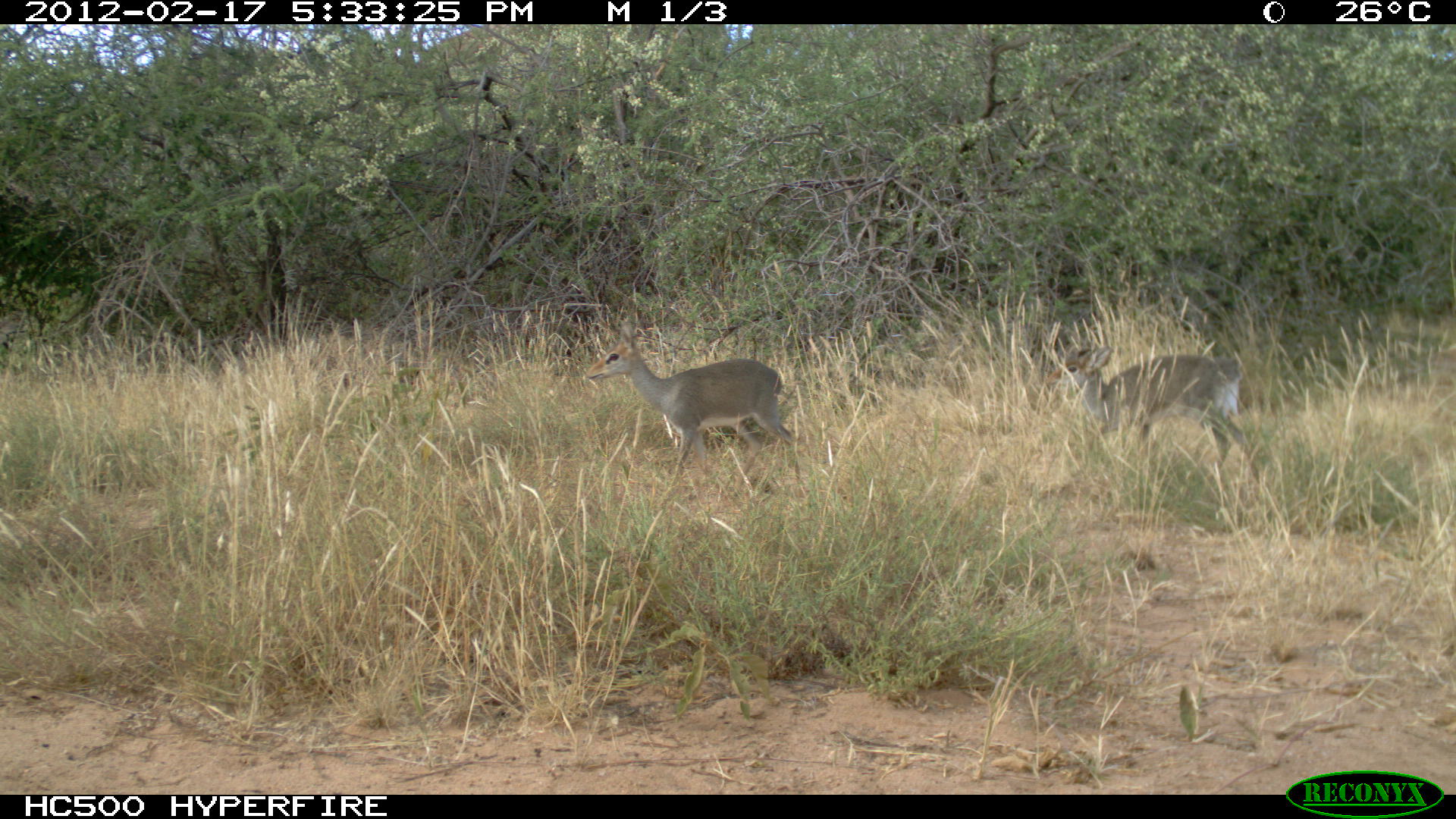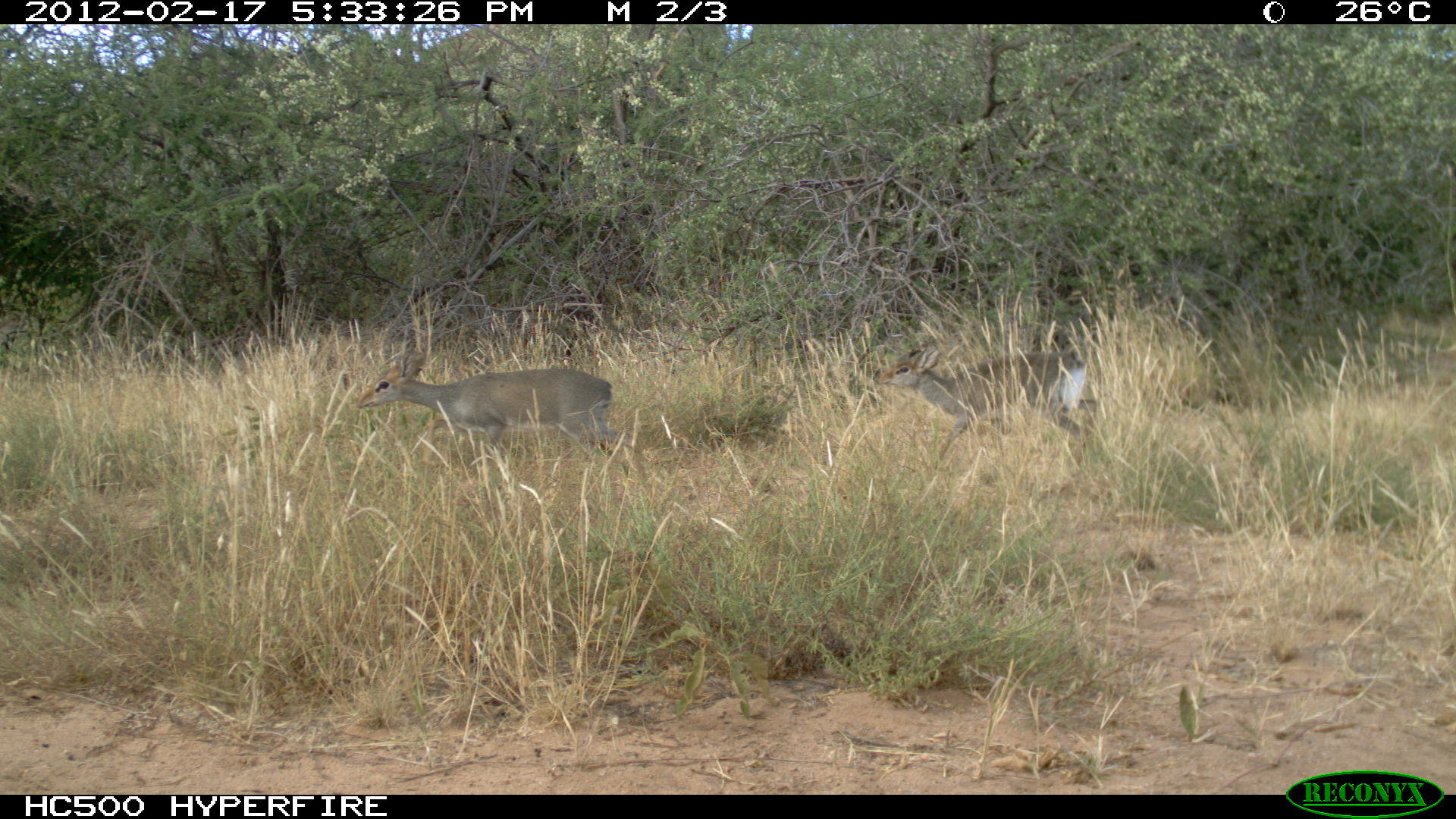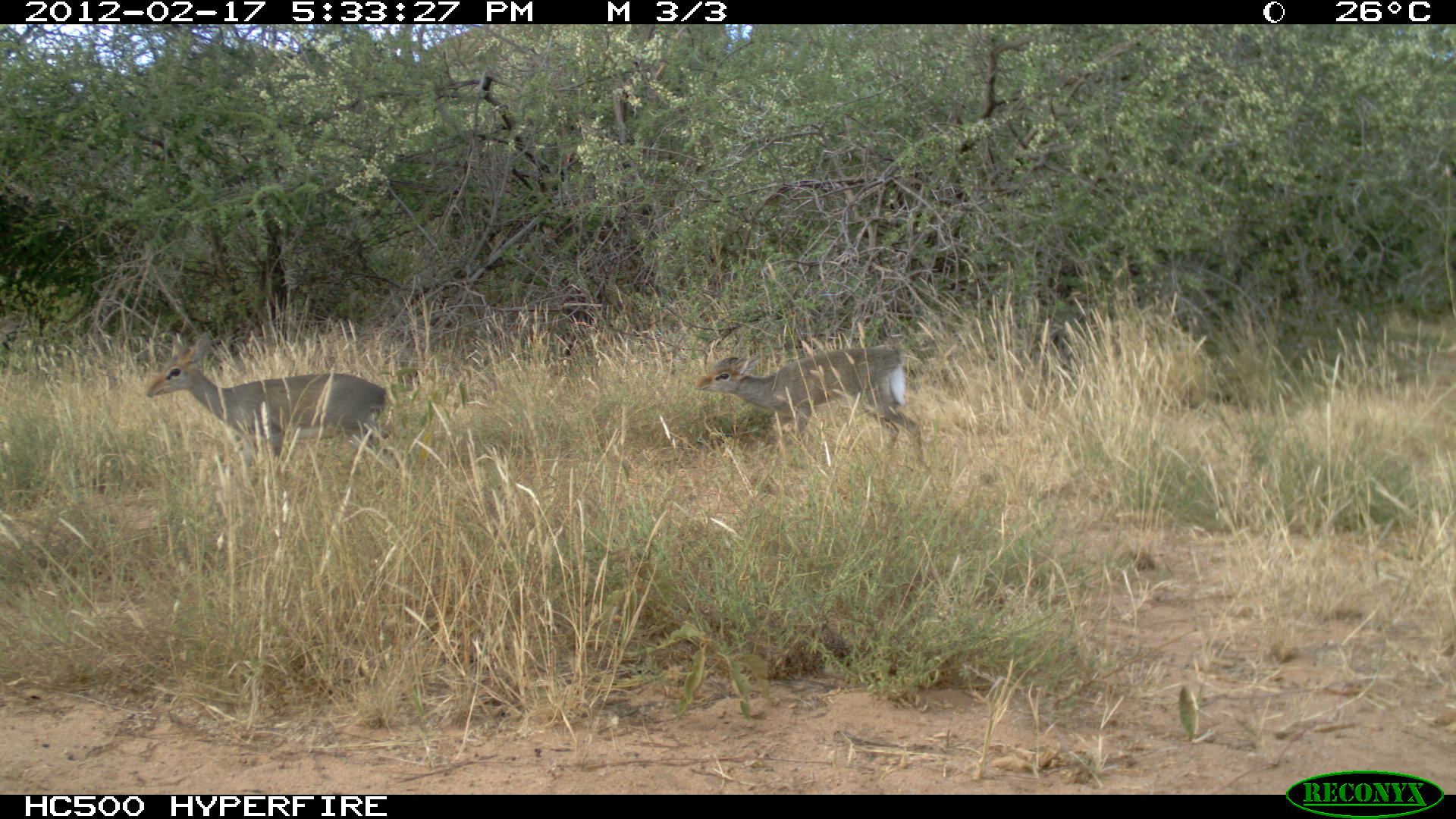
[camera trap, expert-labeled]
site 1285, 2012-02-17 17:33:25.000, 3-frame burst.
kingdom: Animalia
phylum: Chordata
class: Mammalia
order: Artiodactyla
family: Bovidae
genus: Madoqua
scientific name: Madoqua guentheri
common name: günther's dik-dik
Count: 2.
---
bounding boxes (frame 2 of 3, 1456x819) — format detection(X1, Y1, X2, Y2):
madoqua guentheri: detection(354, 344, 644, 477); detection(877, 344, 1096, 469)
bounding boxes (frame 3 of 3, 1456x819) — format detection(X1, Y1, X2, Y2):
madoqua guentheri: detection(143, 329, 390, 478); detection(688, 341, 925, 468)